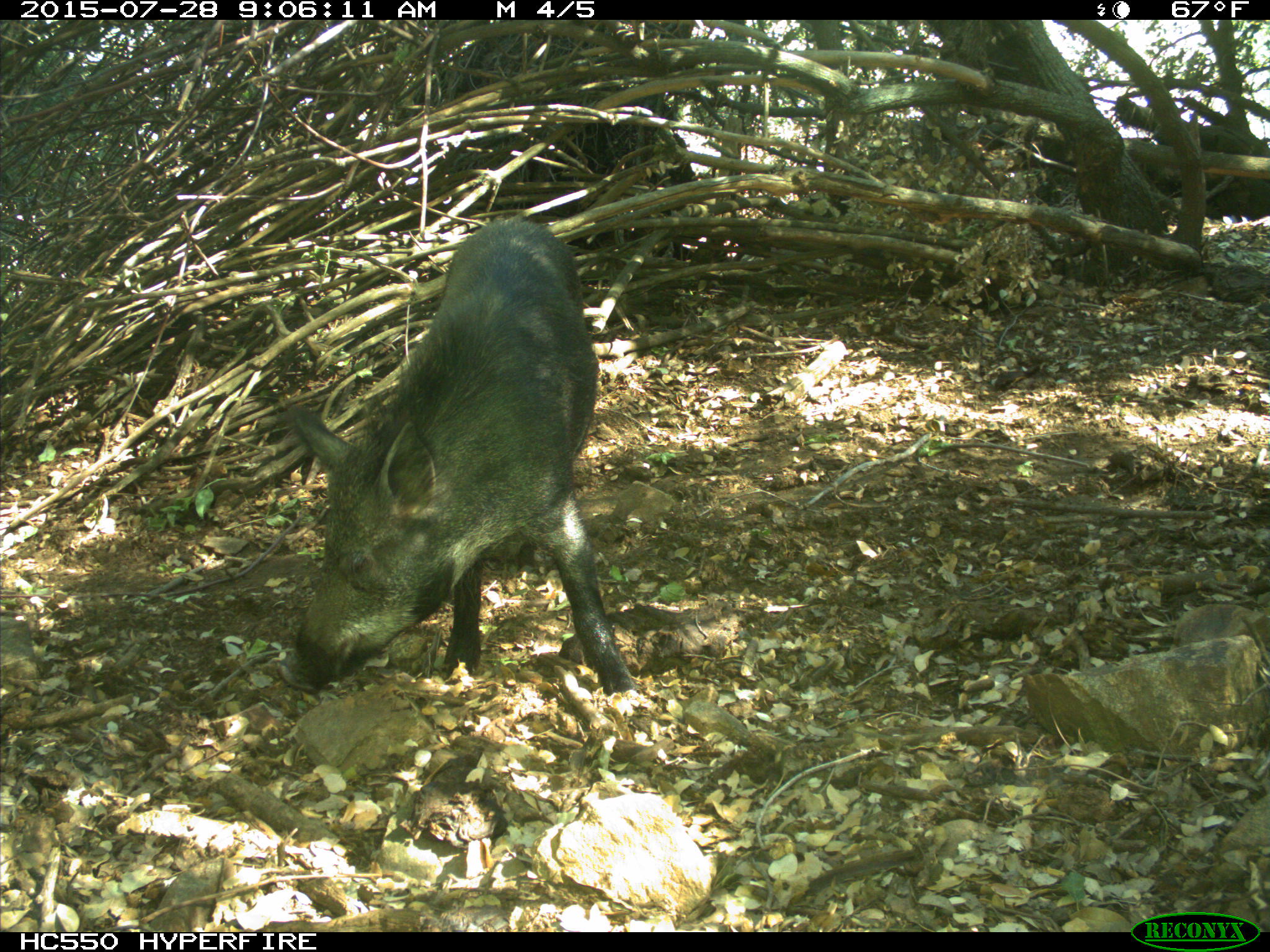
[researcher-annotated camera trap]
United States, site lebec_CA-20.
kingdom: Animalia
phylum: Chordata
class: Mammalia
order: Artiodactyla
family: Suidae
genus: Sus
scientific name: Sus scrofa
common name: wild boar